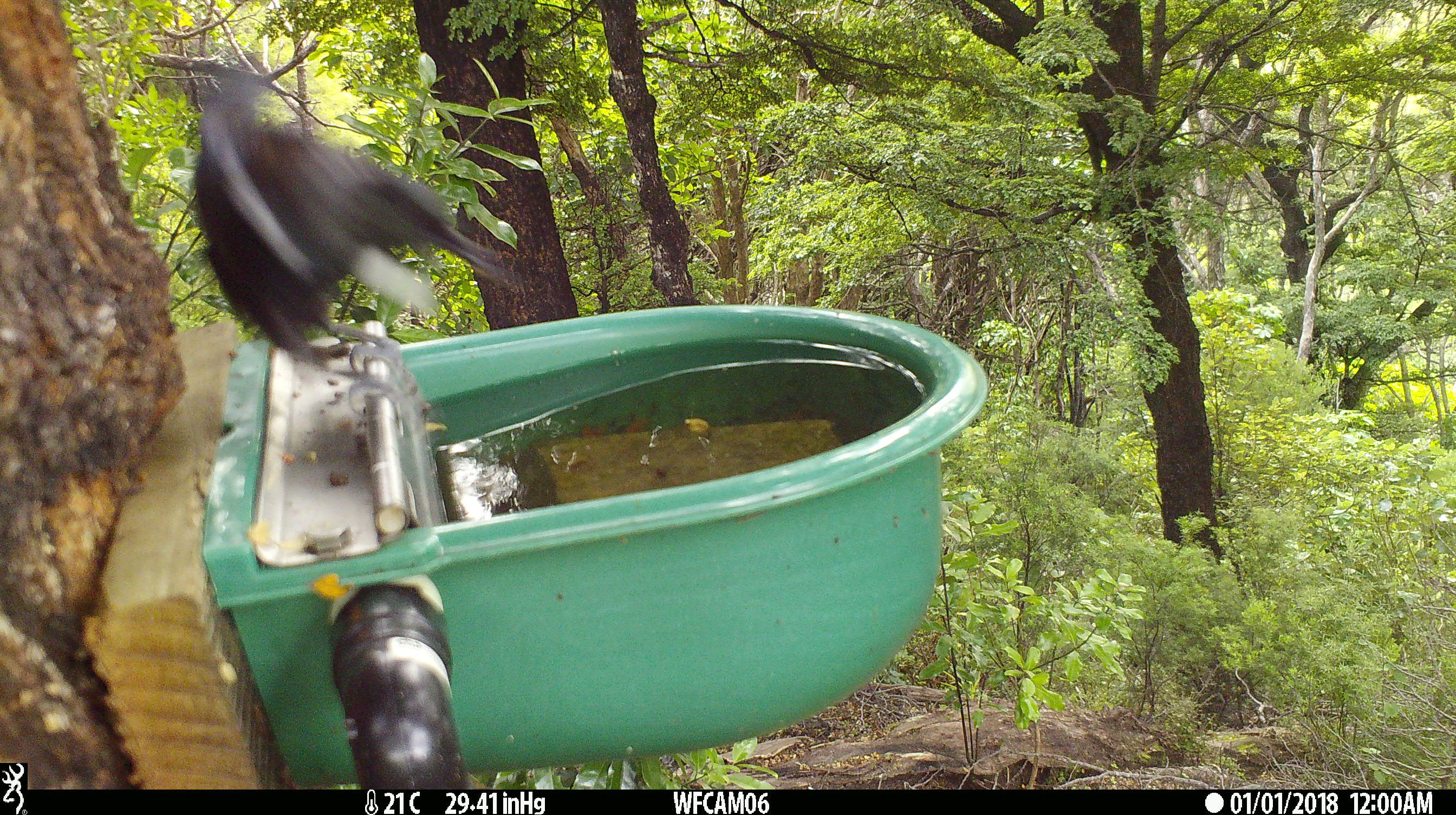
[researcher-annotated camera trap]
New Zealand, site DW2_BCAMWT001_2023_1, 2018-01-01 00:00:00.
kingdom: Animalia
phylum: Chordata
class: Aves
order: Passeriformes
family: Meliphagidae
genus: Prosthemadera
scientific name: Prosthemadera novaeseelandiae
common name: tui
Tui (Prosthemadera novaeseelandiae).